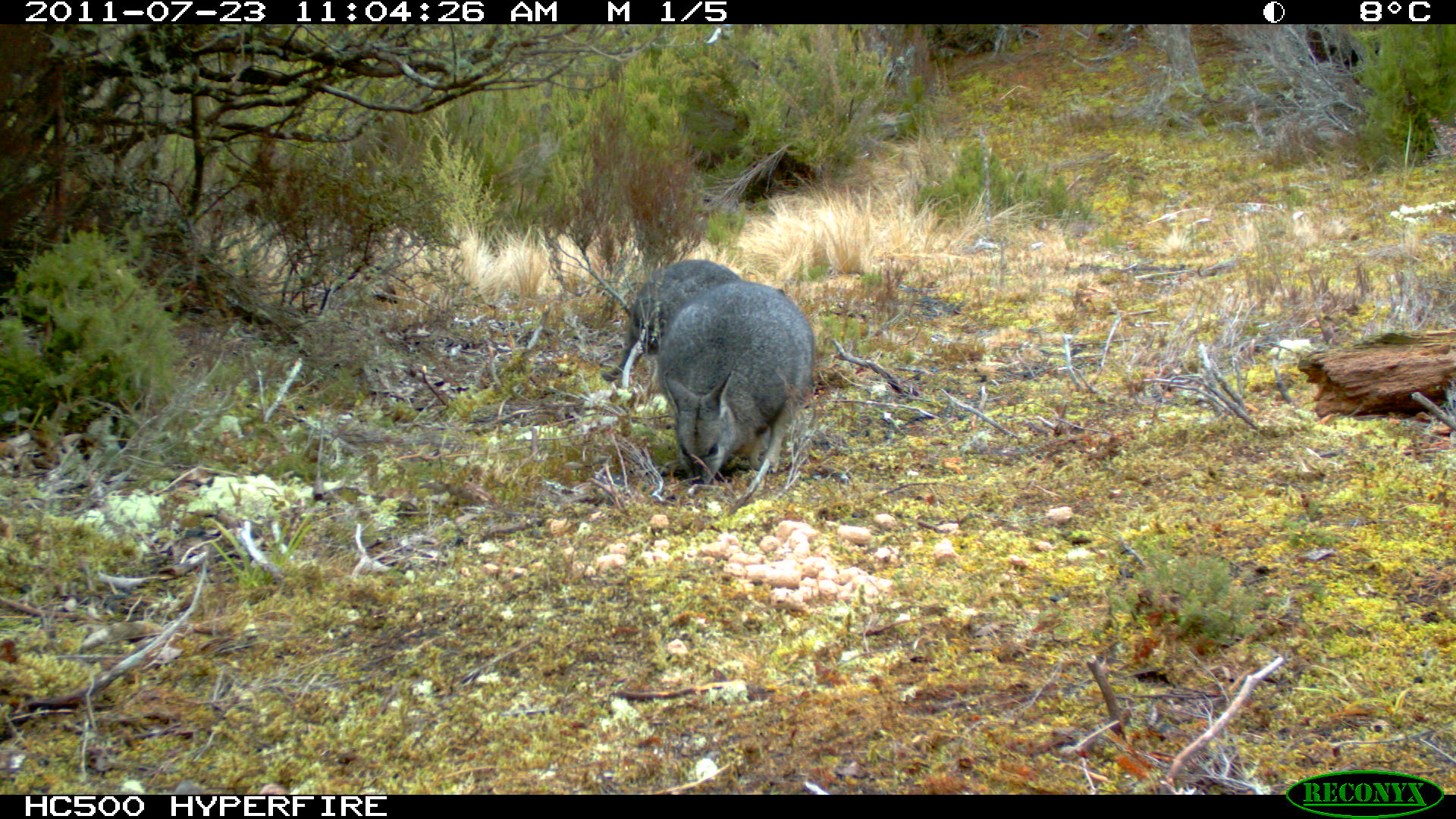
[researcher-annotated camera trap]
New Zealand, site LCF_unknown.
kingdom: Animalia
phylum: Chordata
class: Mammalia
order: Diprotodontia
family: Macropodidae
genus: Notamacropus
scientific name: Notamacropus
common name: wallaby